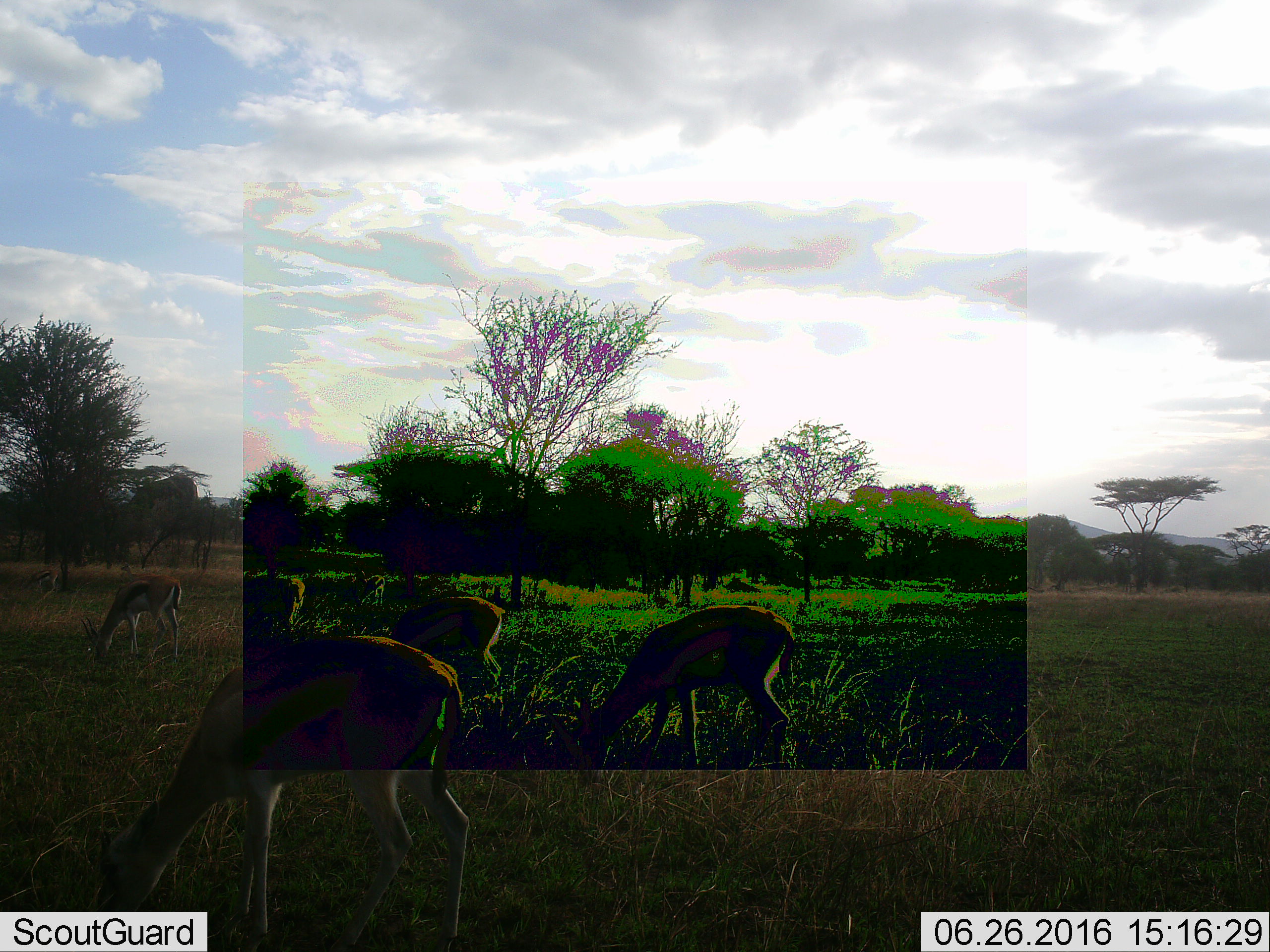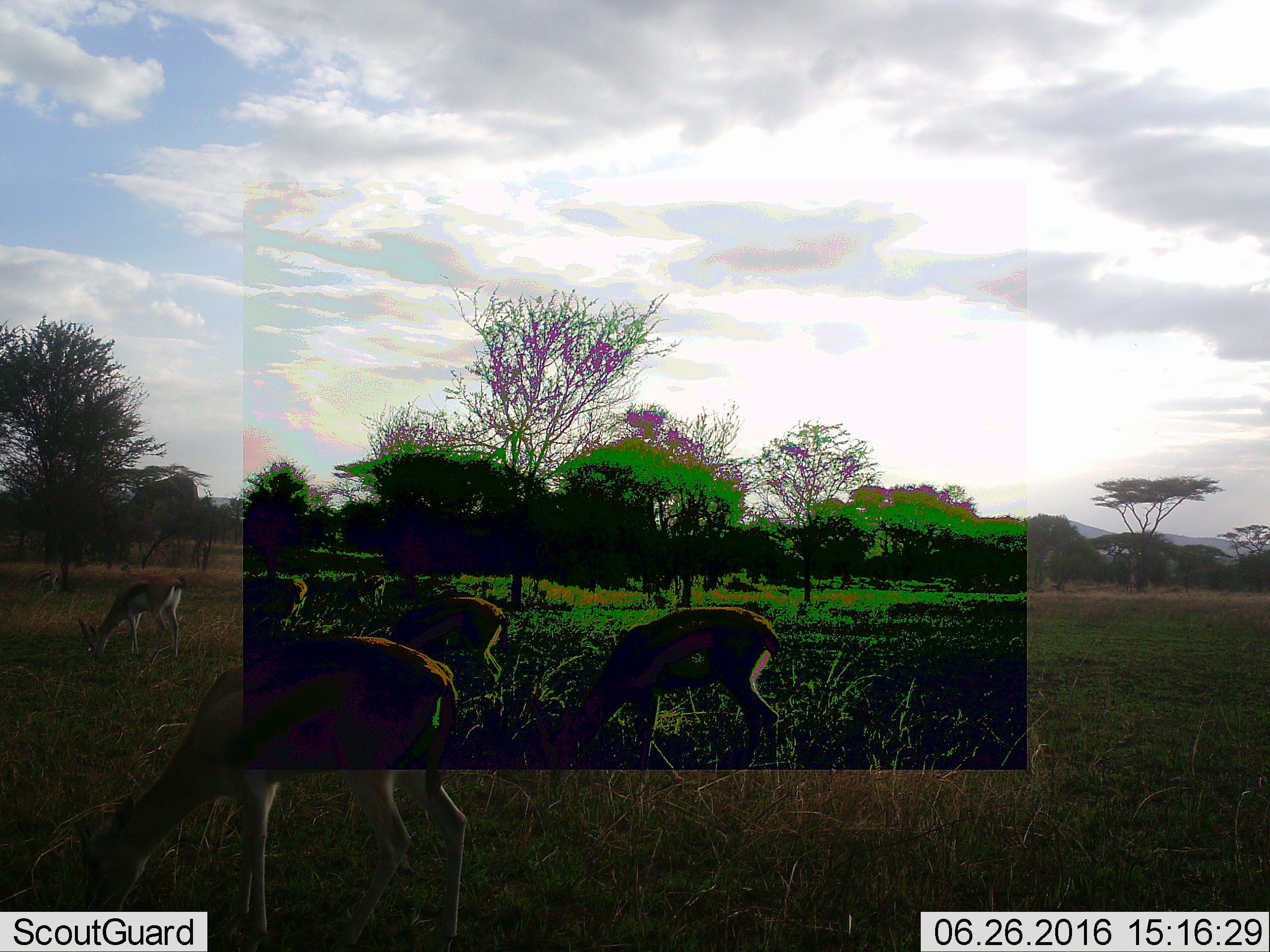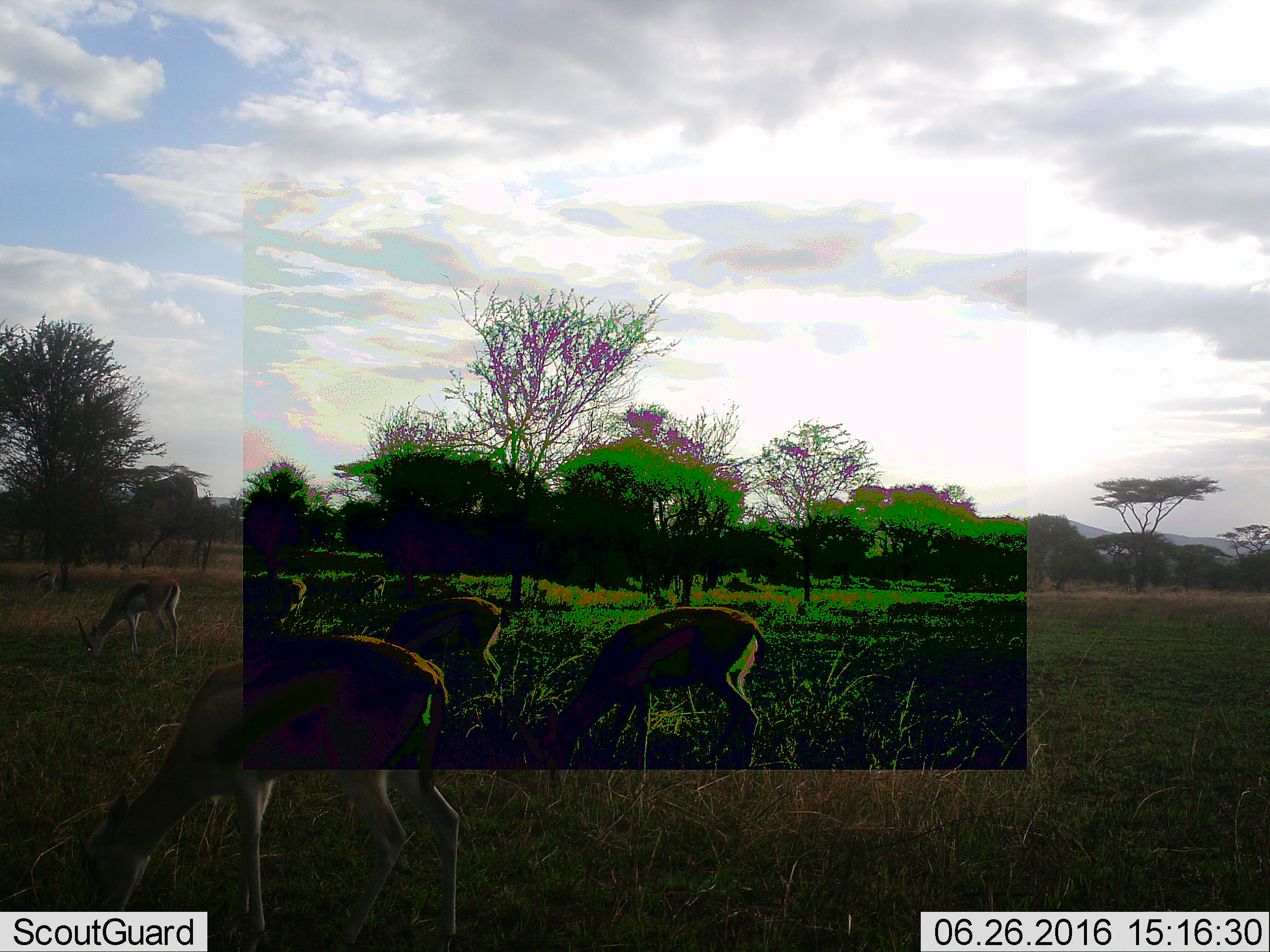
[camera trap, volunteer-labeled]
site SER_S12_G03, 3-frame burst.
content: unidentified animal